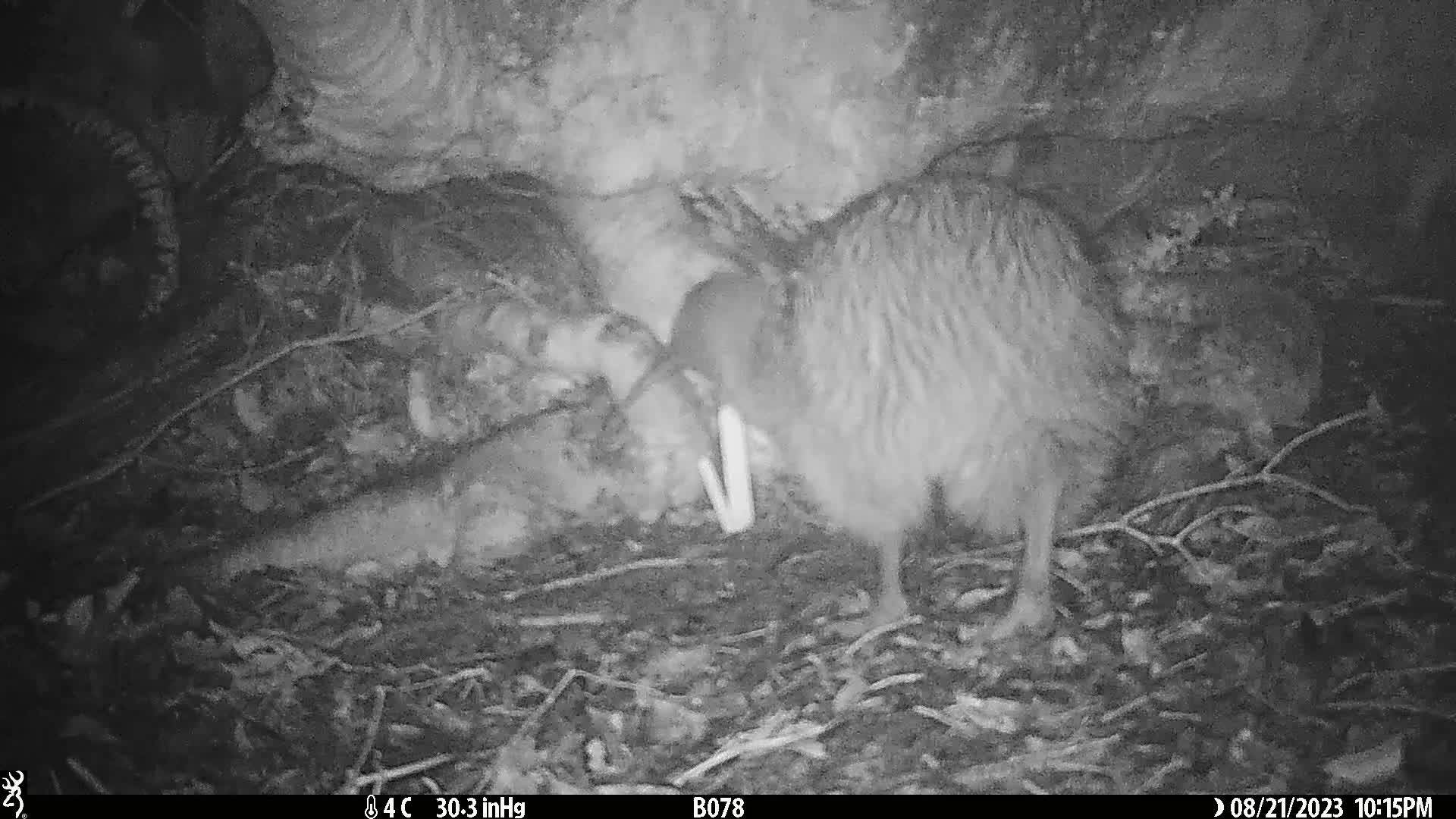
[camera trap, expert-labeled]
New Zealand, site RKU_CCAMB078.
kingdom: Animalia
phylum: Chordata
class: Aves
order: Apterygiformes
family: Apterygidae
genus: Apteryx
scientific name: Apteryx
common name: kiwi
Kiwi (Apteryx).